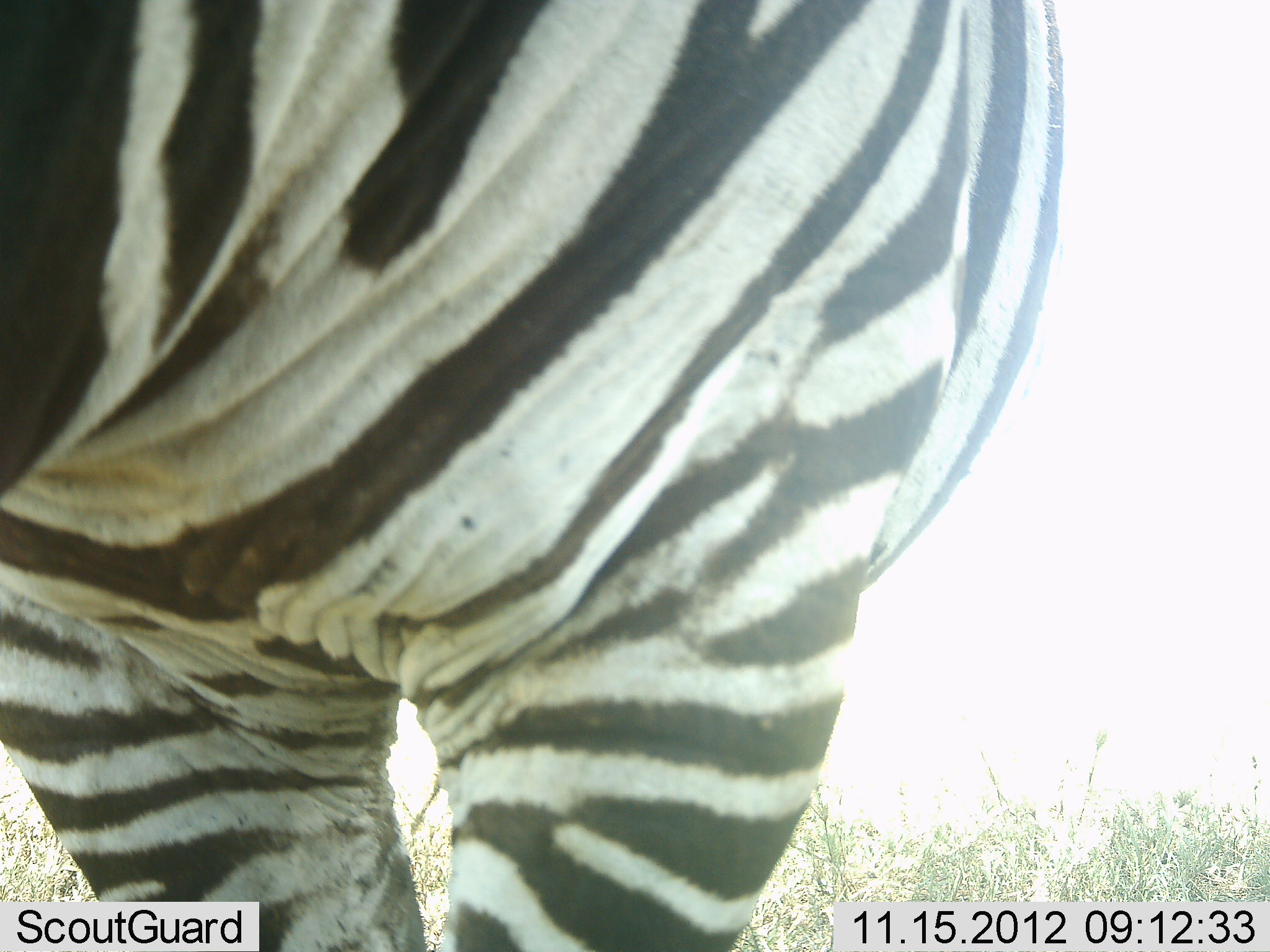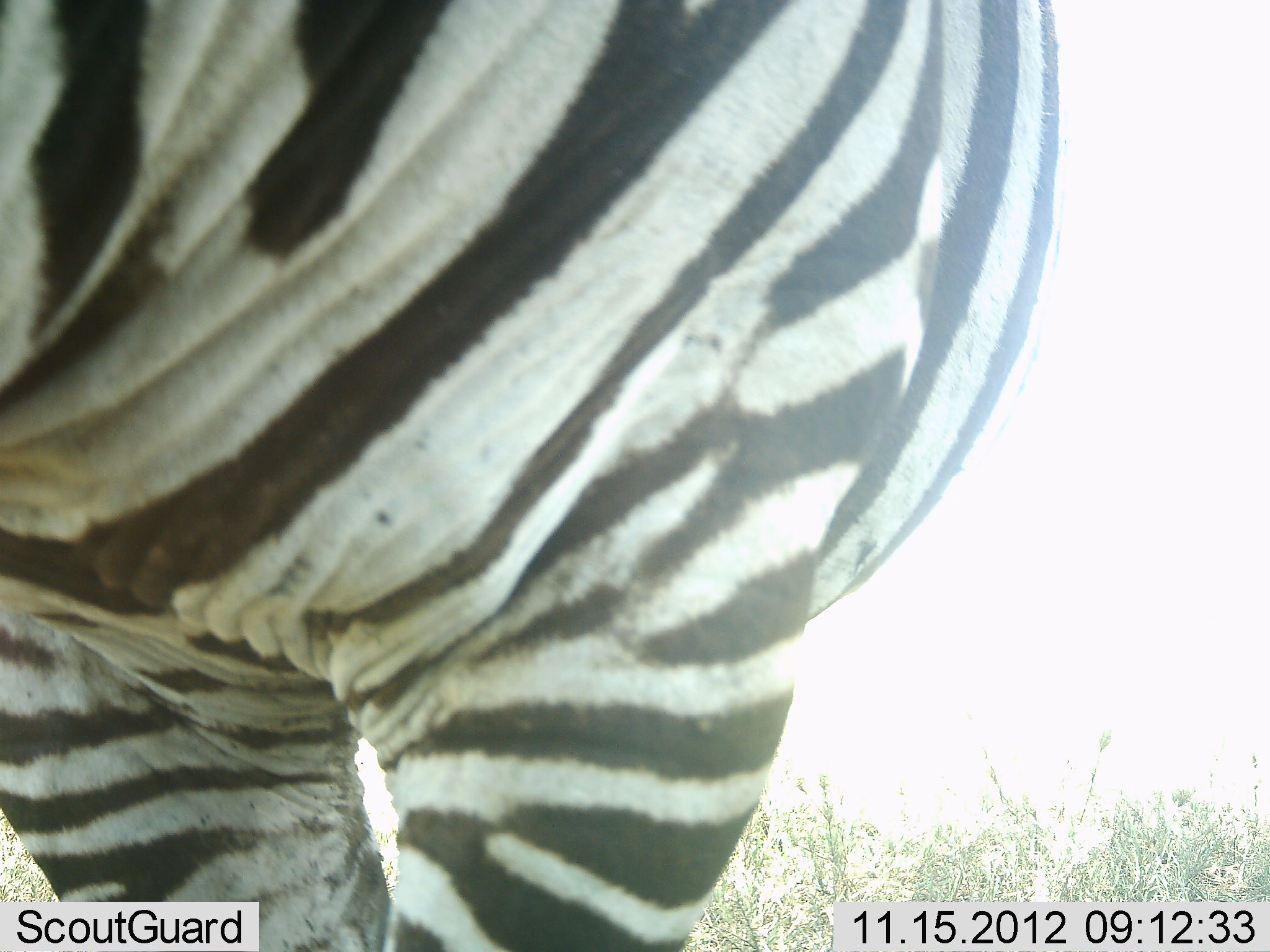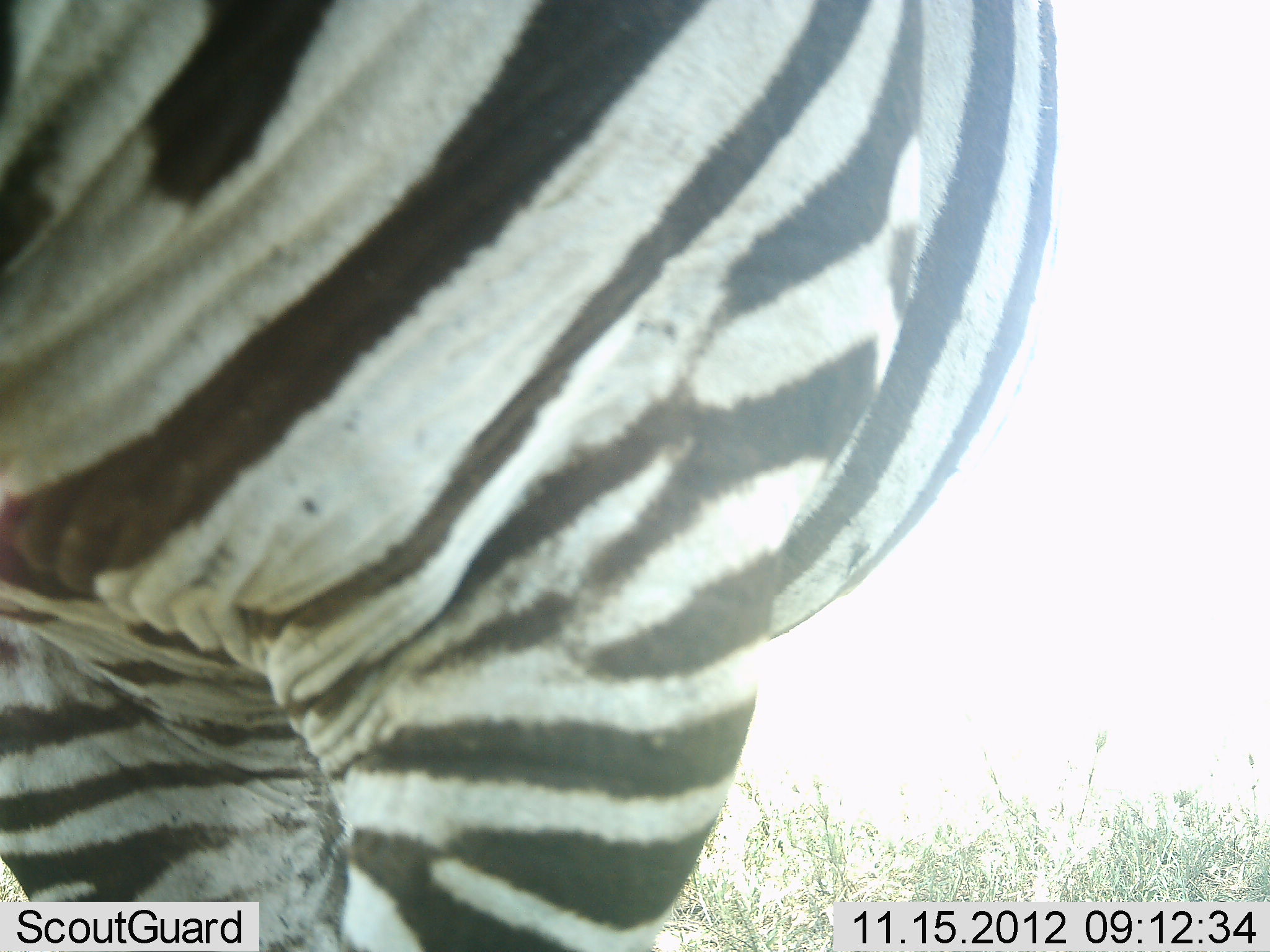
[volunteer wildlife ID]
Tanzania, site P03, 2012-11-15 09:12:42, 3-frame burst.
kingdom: Animalia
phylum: Chordata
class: Mammalia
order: Perissodactyla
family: Equidae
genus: Equus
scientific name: Equus quagga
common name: plains zebra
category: zebra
Zebra (plains zebra) (Equus quagga), count 1. Behavior (volunteer vote fractions): standing 90%, resting 0%, moving 10%, interacting 0%. Young present (vote fraction): 0%. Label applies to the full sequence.